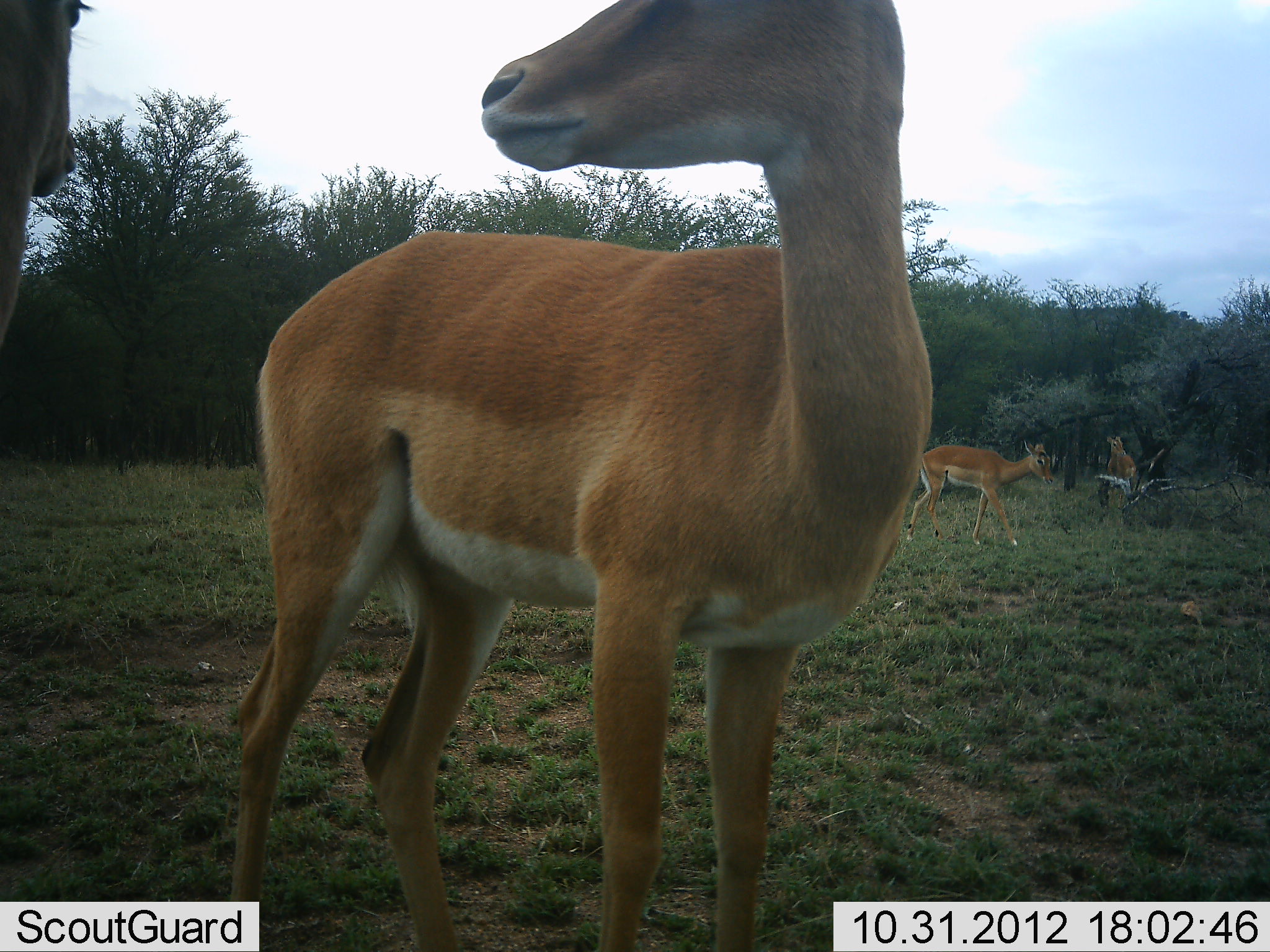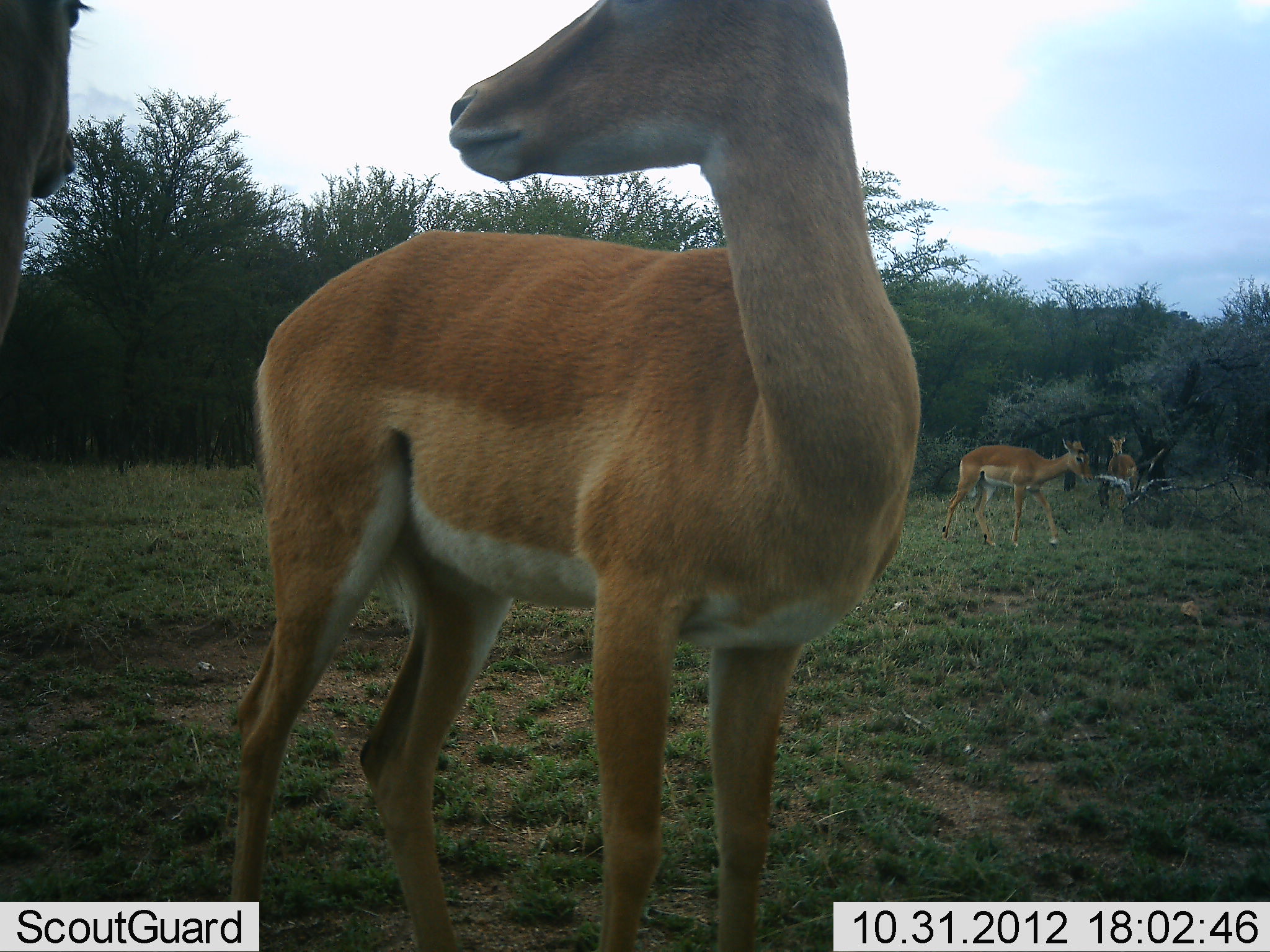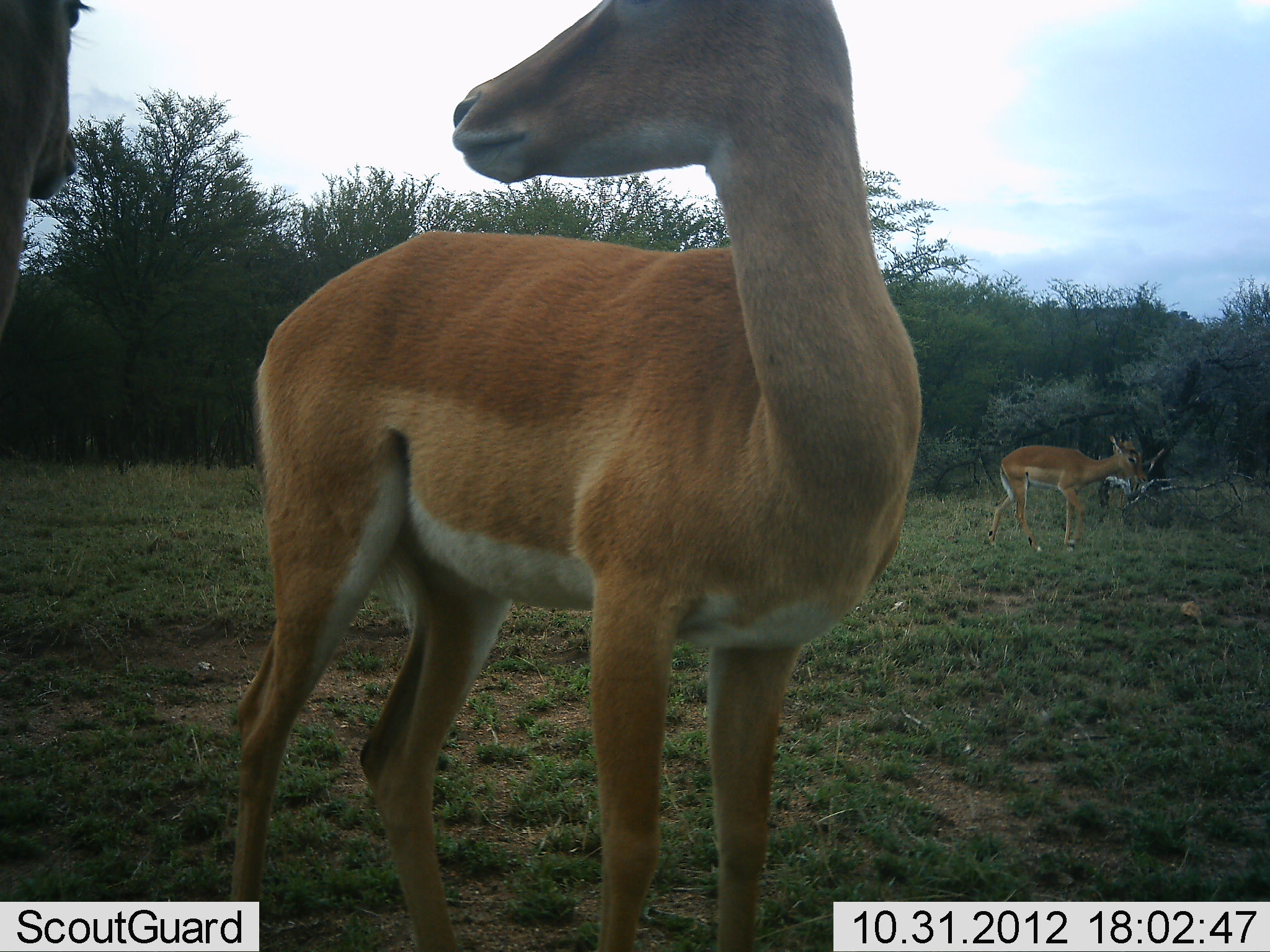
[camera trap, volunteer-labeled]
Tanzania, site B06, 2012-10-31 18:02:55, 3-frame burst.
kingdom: Animalia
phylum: Chordata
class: Mammalia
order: Artiodactyla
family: Bovidae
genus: Aepyceros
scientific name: Aepyceros melampus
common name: impala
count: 4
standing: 100%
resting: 0%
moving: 80%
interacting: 0%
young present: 10%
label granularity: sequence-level